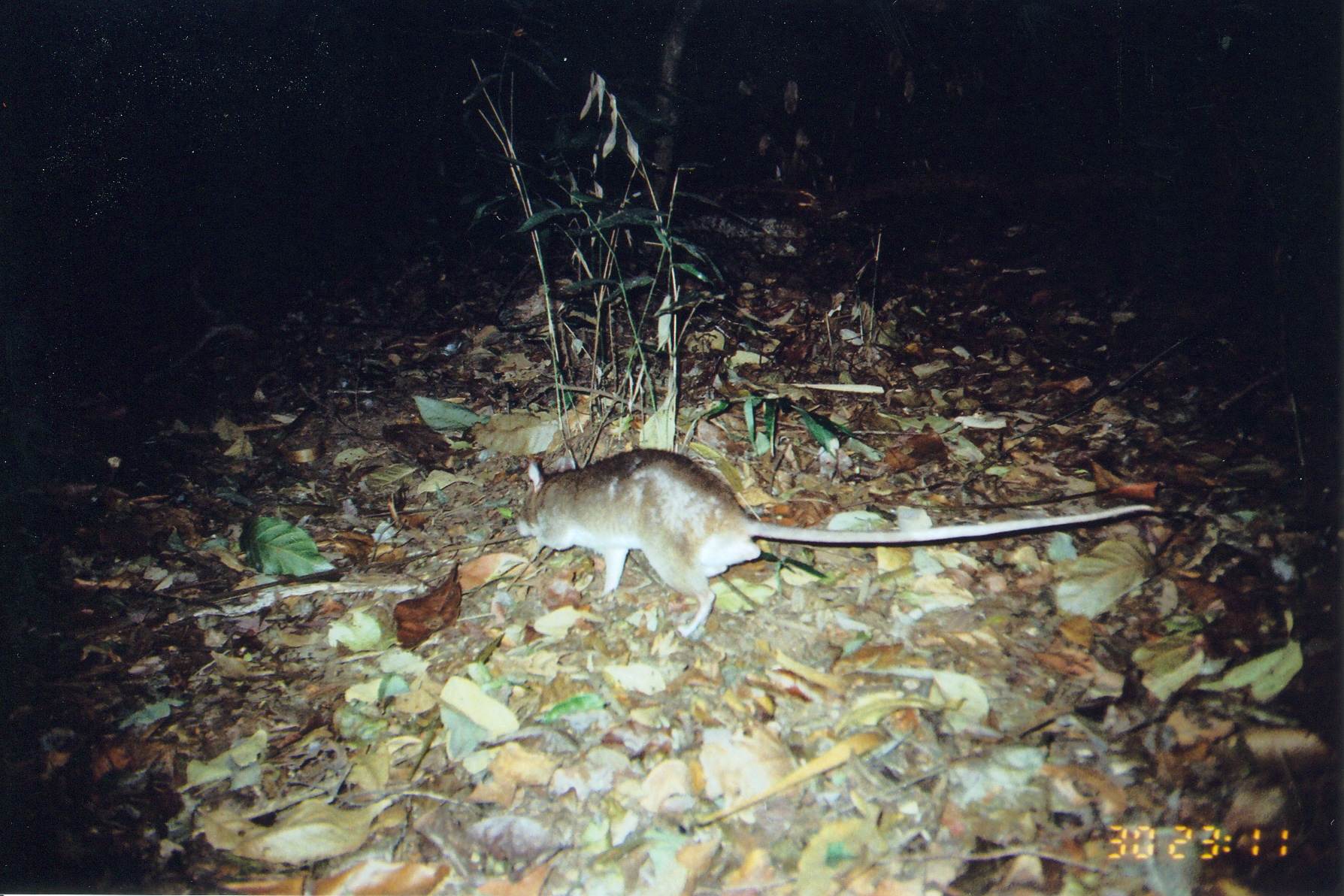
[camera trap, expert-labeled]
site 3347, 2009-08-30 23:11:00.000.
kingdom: Animalia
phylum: Chordata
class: Mammalia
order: Rodentia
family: Nesomyidae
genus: Cricetomys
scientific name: Cricetomys gambianus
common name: african giant pouched rat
Cricetomys gambianus (african giant pouched rat), count 1.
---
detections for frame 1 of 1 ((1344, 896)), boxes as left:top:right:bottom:
cricetomys gambianus: 514:447:1161:641